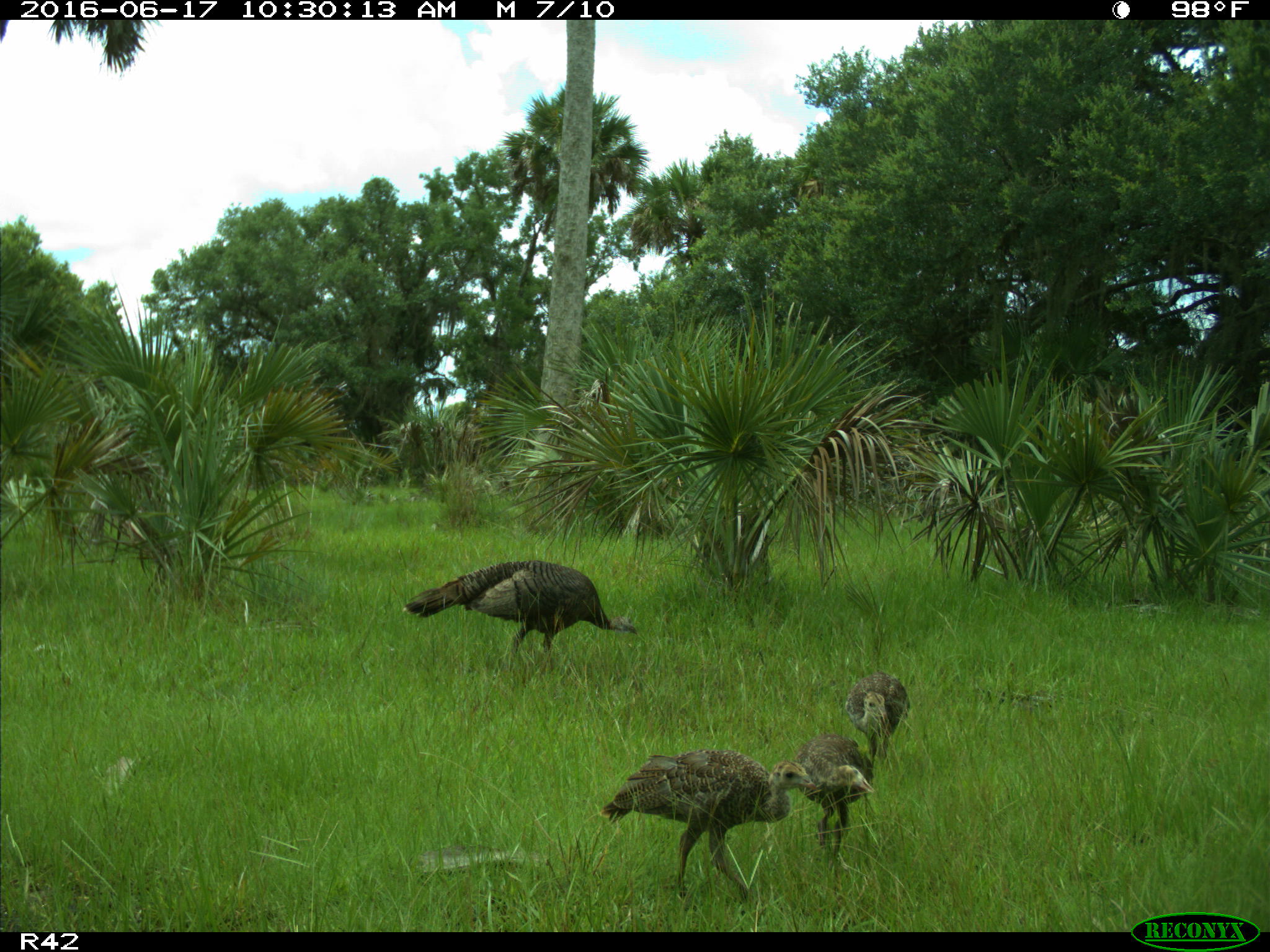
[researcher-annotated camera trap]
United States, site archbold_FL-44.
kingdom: Animalia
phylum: Chordata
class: Aves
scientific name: Aves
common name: birds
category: unidentified bird